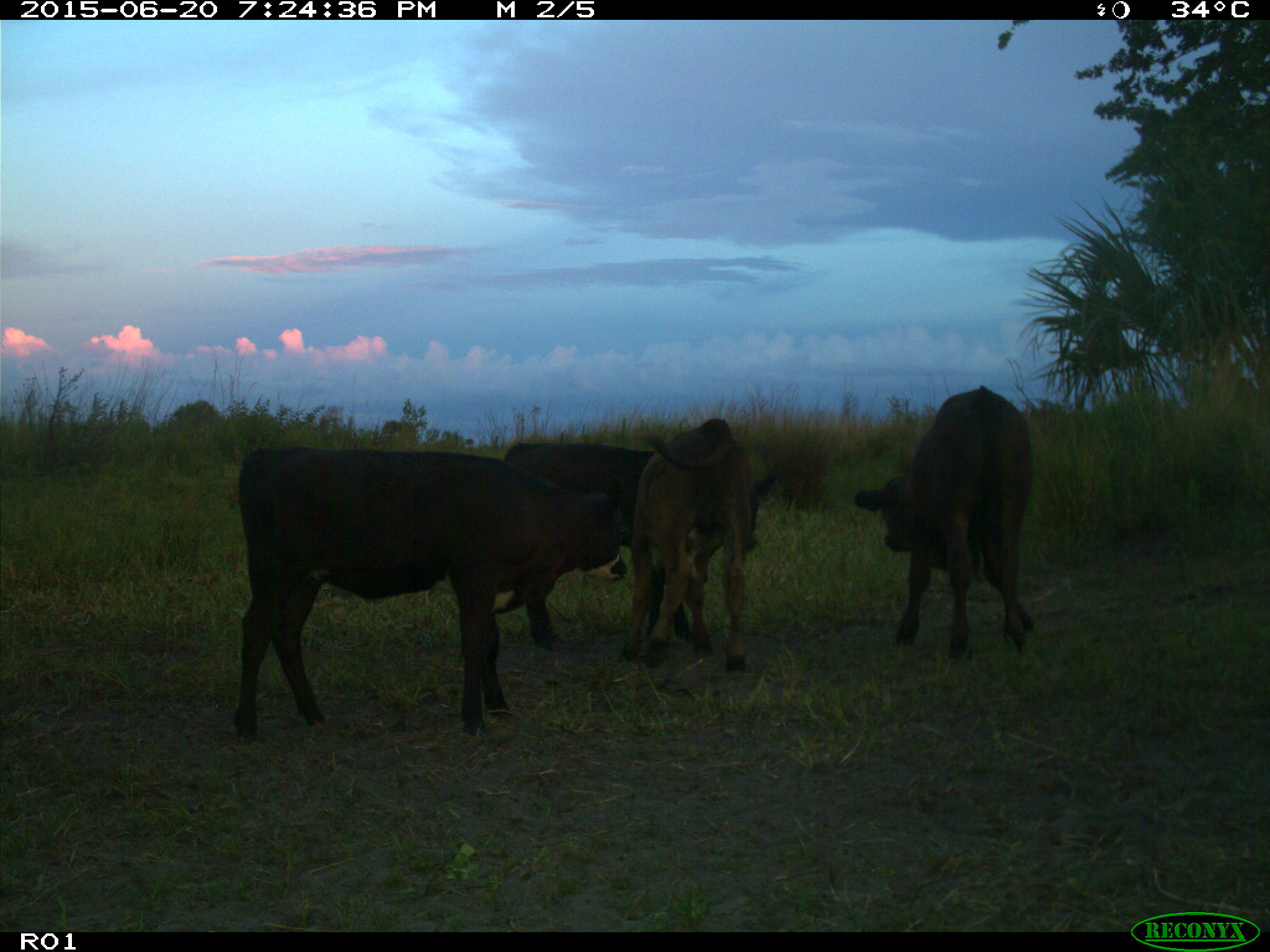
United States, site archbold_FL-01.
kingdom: Animalia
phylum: Chordata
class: Mammalia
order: Artiodactyla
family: Bovidae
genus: Bos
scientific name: Bos taurus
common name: domestic cow